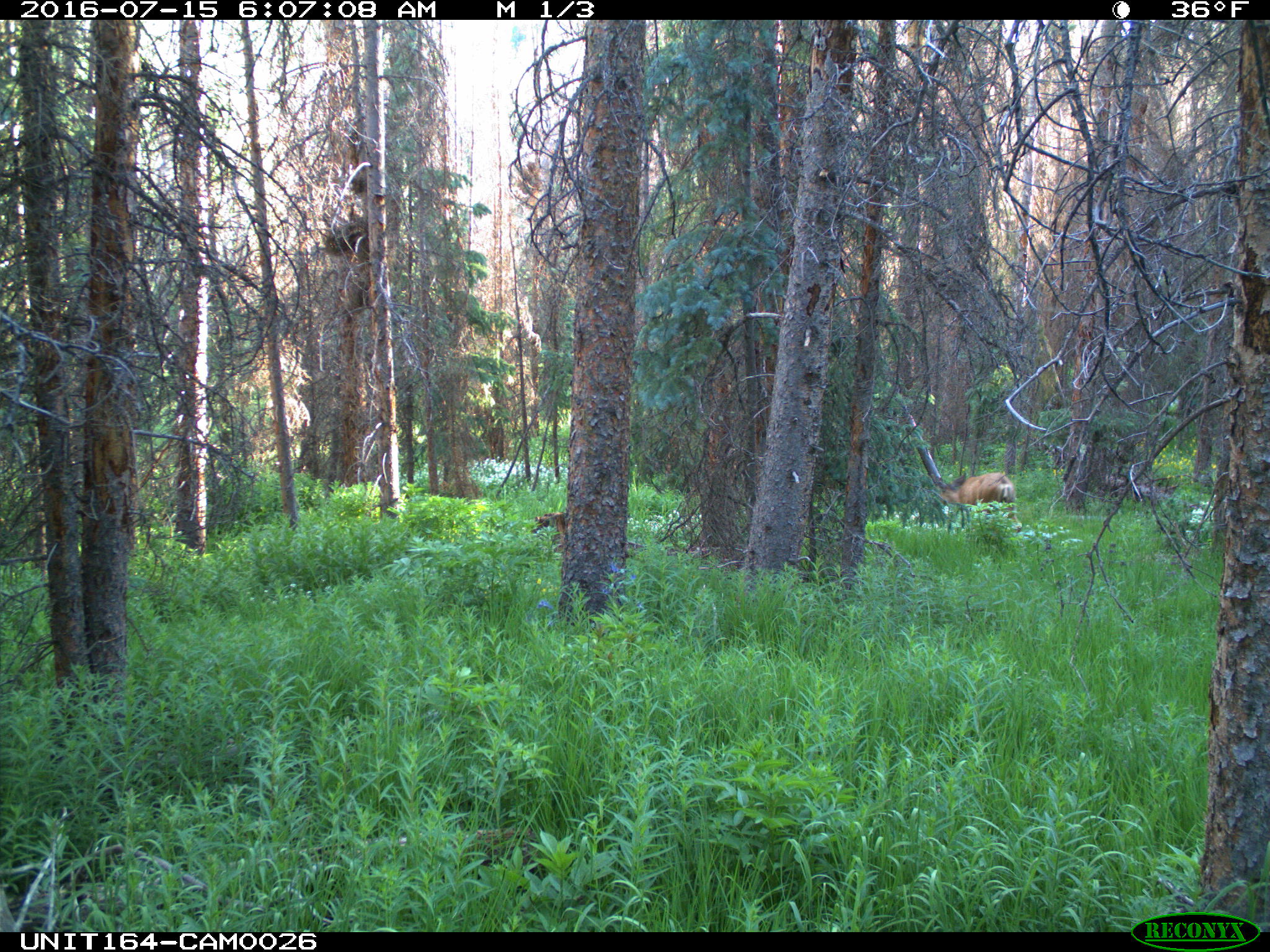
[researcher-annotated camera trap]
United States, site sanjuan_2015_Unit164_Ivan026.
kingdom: Animalia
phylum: Chordata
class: Mammalia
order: Artiodactyla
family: Cervidae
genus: Odocoileus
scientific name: Odocoileus hemionus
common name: mule deer